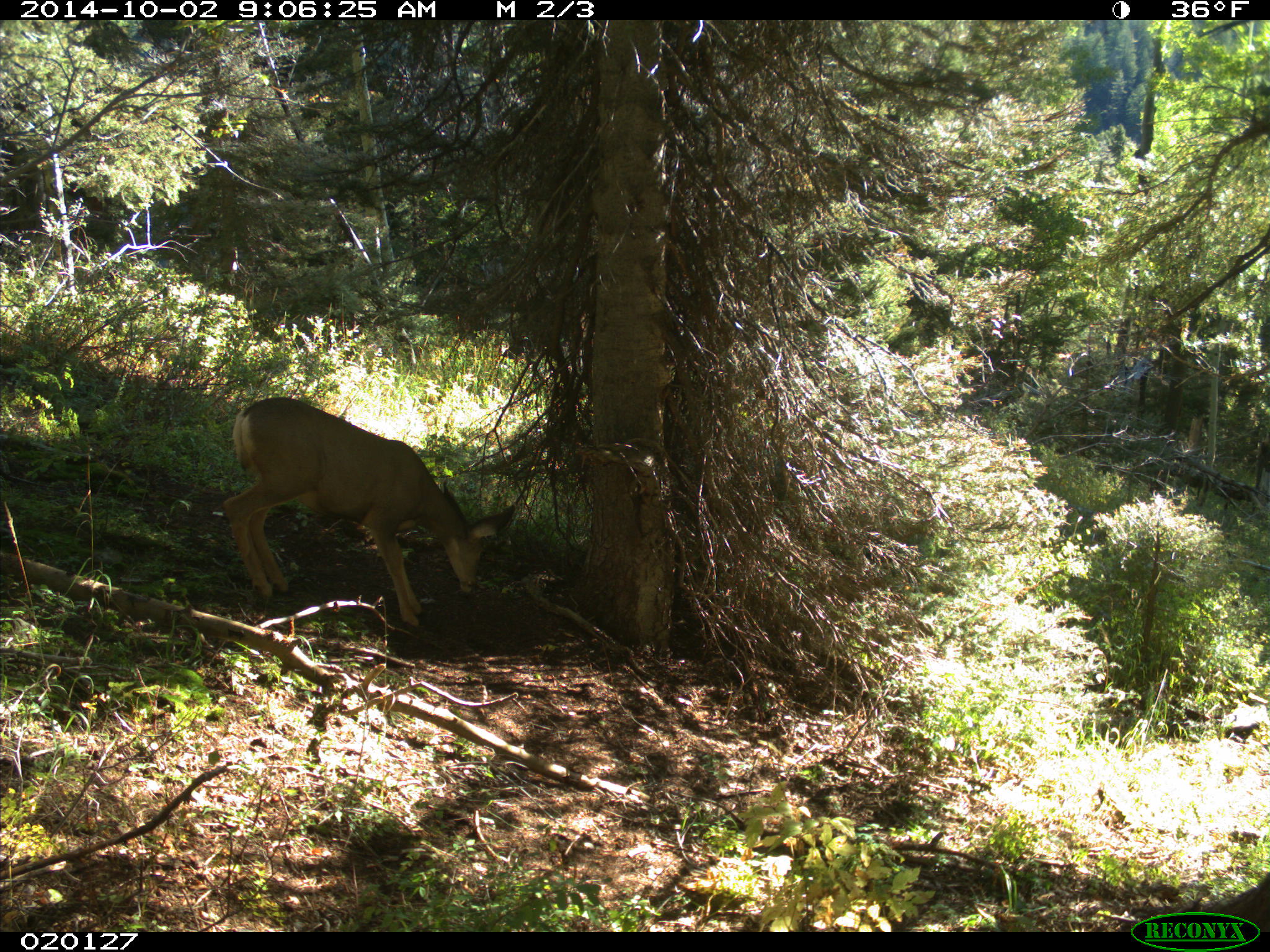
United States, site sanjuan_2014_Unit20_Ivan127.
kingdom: Animalia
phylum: Chordata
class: Mammalia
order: Artiodactyla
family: Cervidae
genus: Odocoileus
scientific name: Odocoileus hemionus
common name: mule deer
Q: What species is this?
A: Odocoileus hemionus (mule deer).